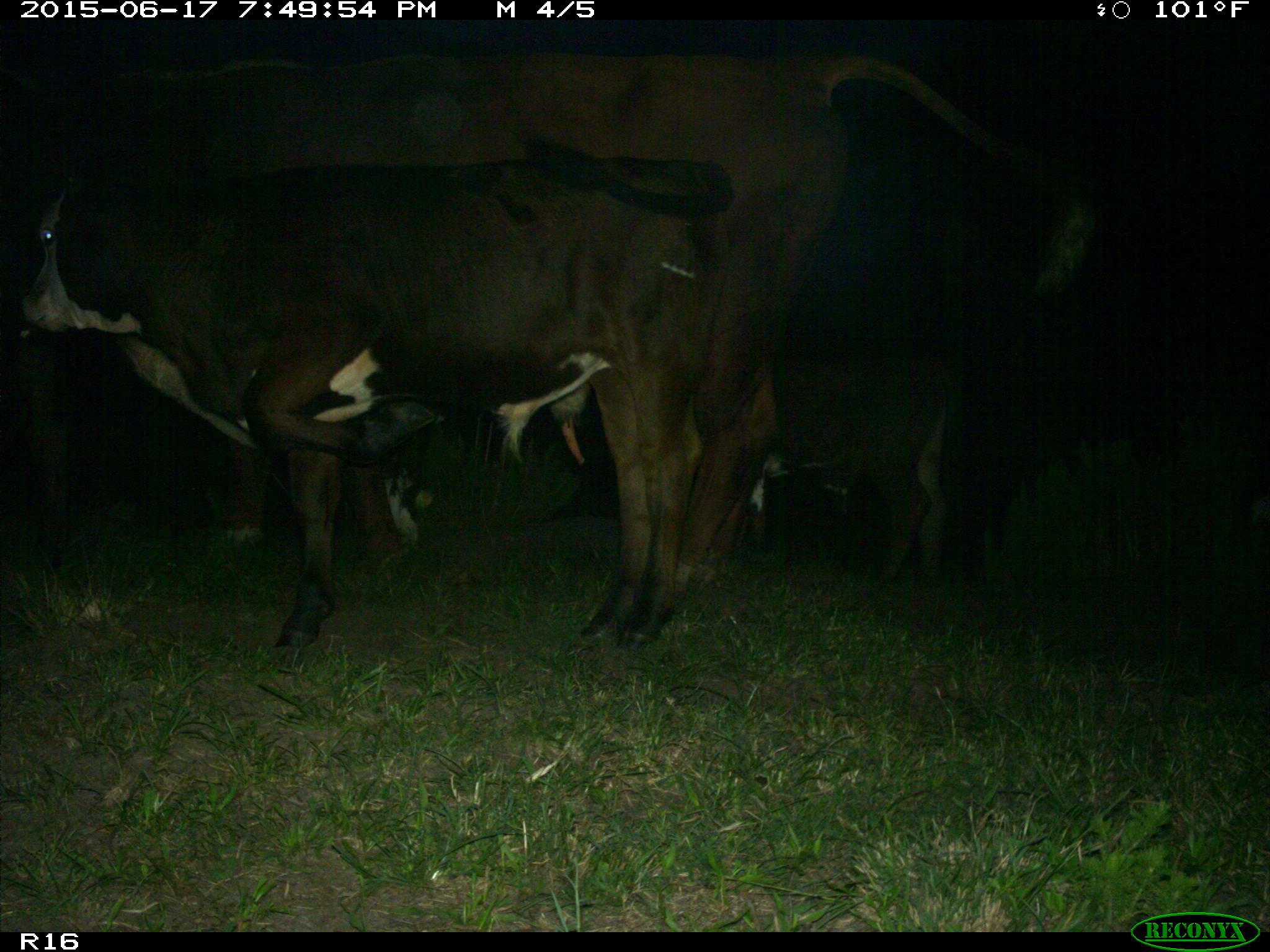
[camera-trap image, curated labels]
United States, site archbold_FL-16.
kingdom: Animalia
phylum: Chordata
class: Mammalia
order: Artiodactyla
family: Bovidae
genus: Bos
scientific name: Bos taurus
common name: domestic cow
Bos taurus (domestic cow).